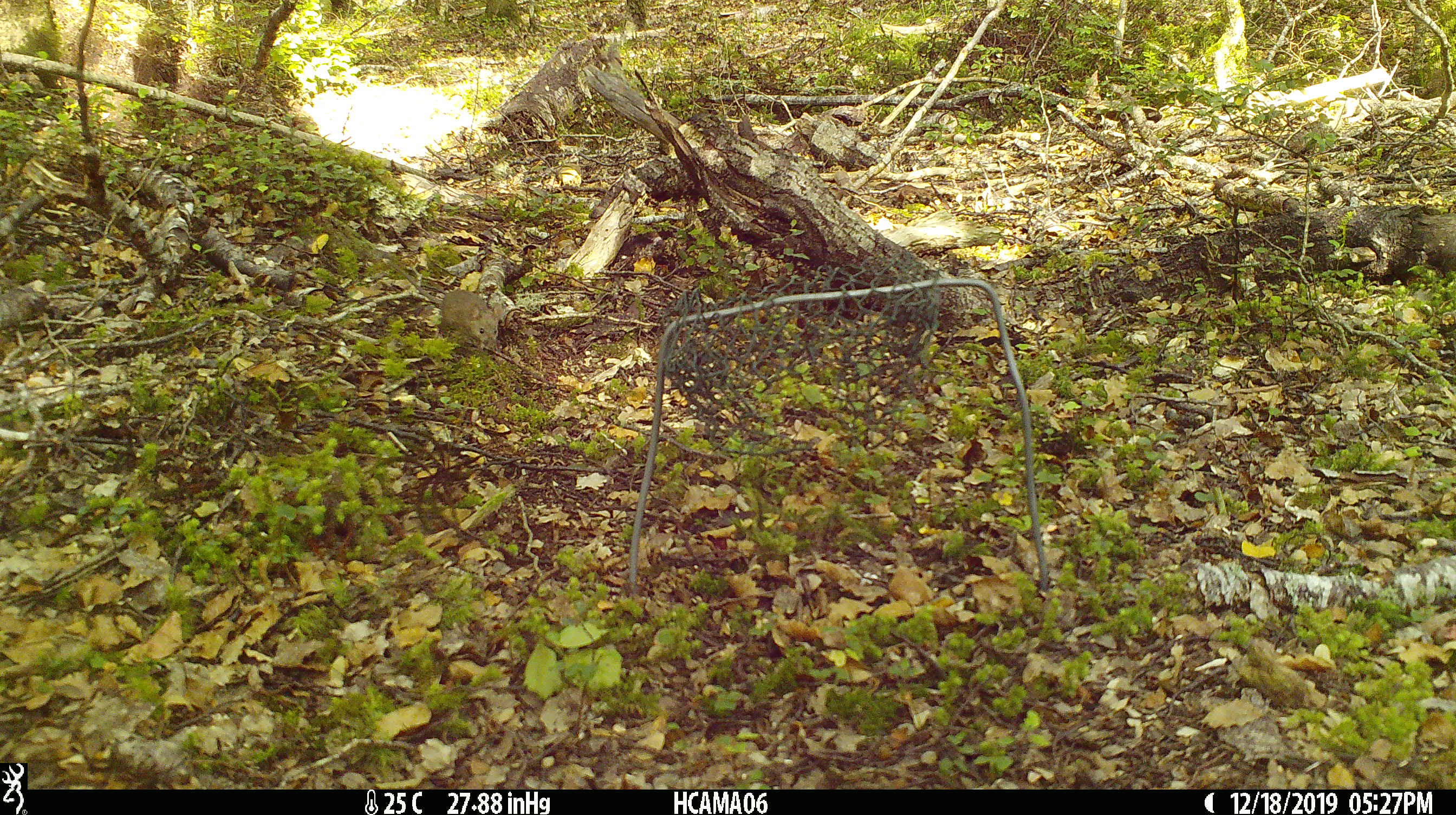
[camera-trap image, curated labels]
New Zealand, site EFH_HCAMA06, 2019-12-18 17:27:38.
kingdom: Animalia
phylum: Chordata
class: Mammalia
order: Rodentia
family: Muridae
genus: Mus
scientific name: Mus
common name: mouse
Mouse (Mus).